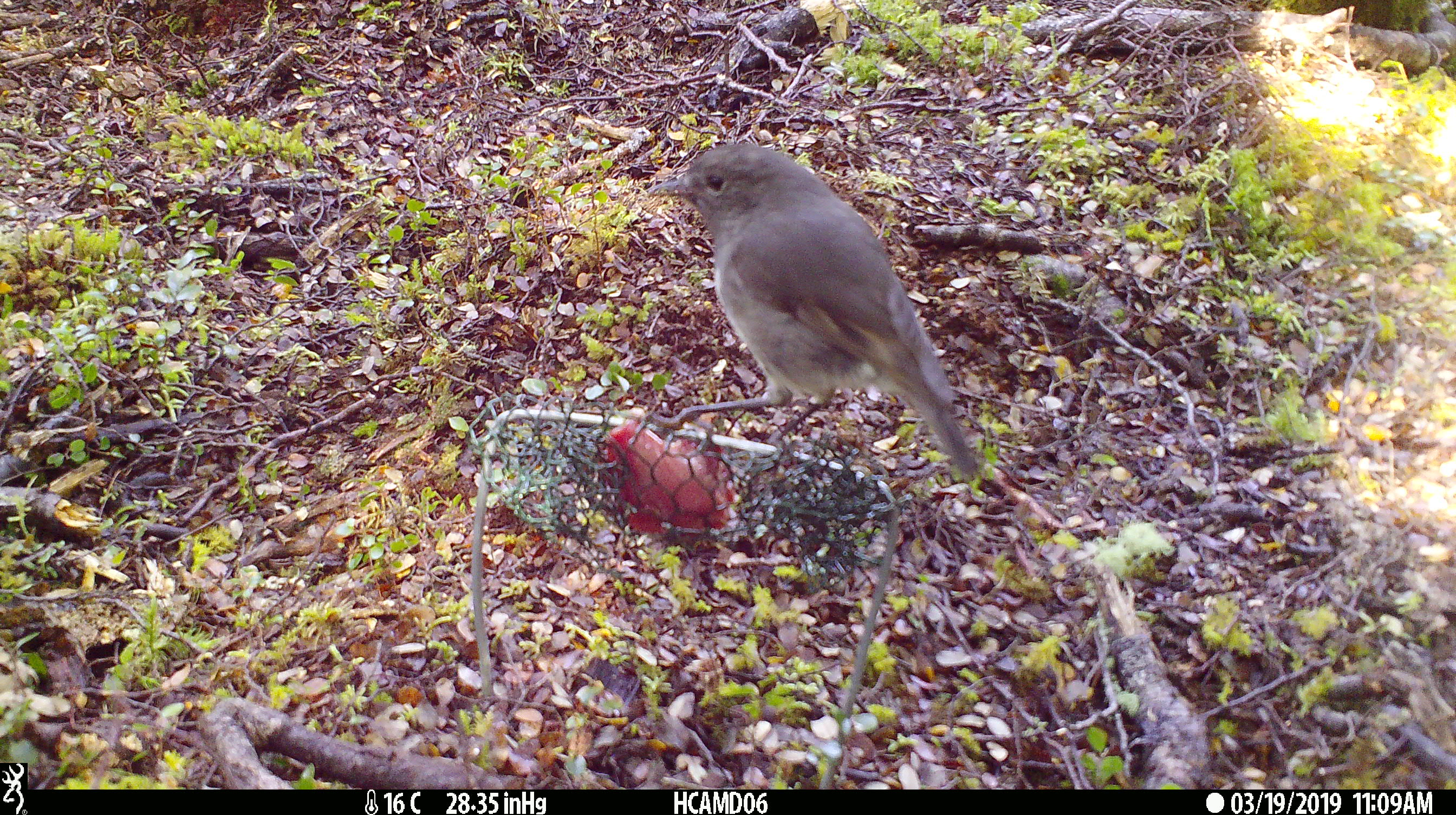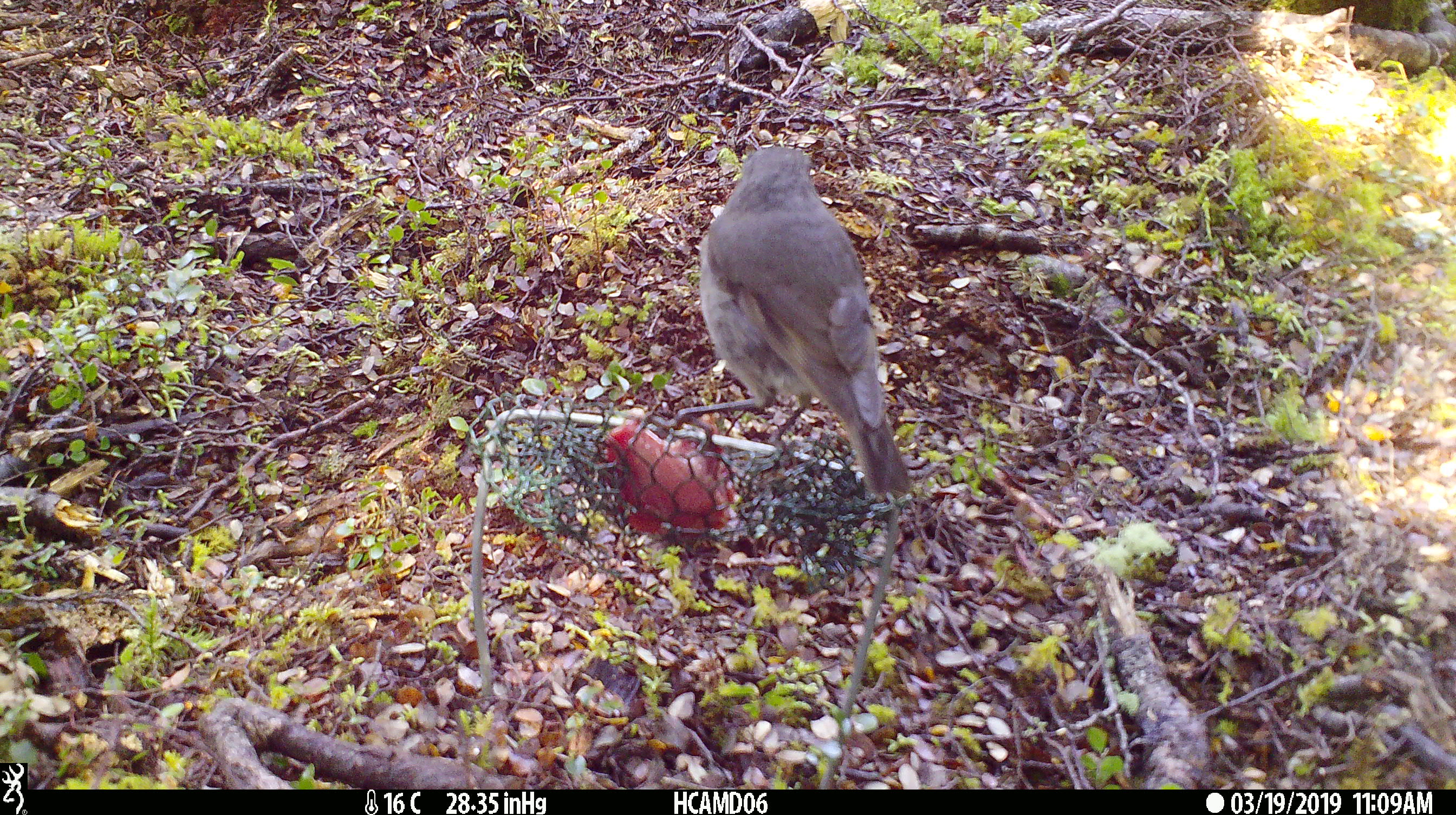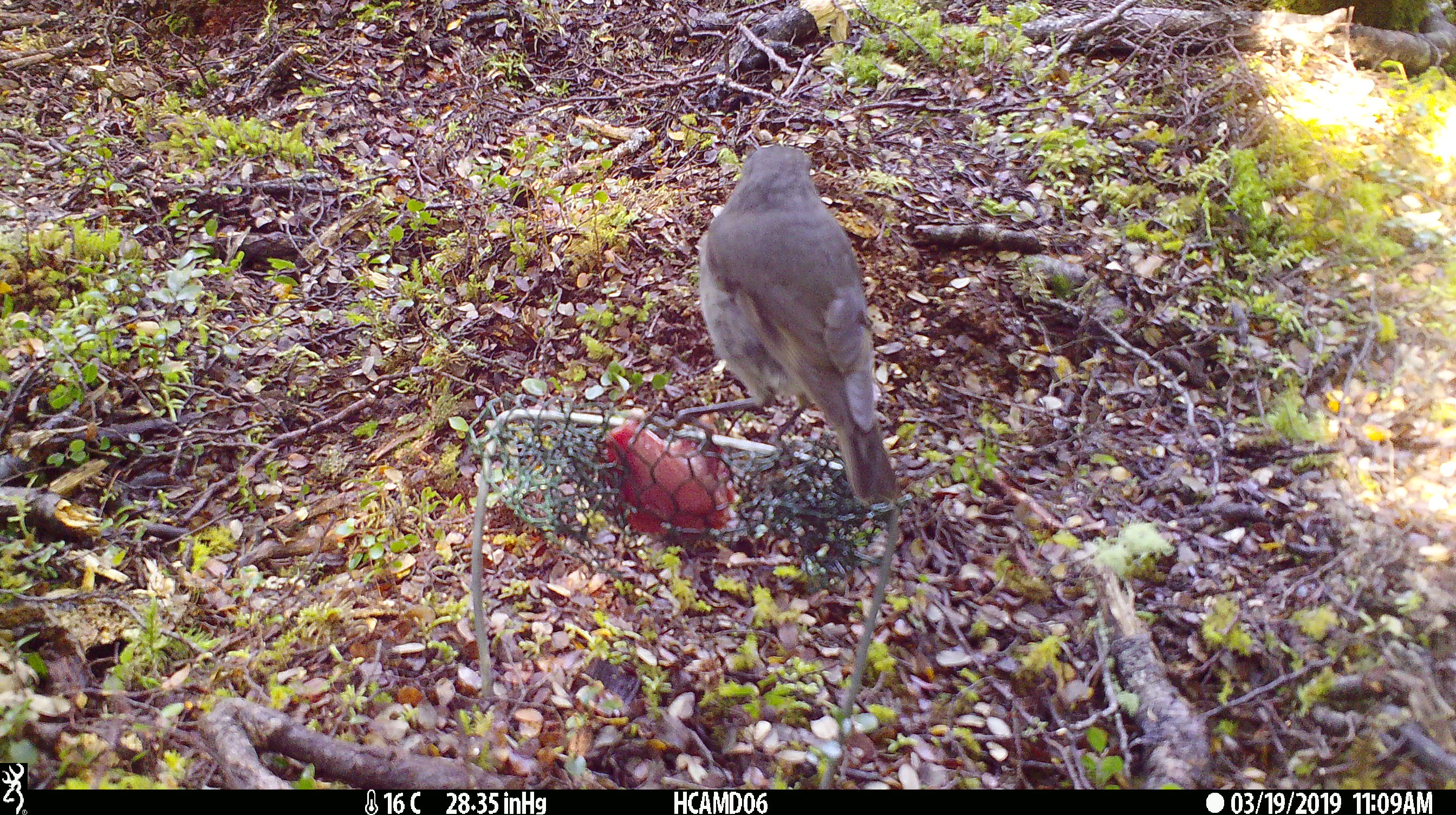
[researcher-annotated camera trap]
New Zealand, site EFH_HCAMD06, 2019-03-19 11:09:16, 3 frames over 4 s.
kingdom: Animalia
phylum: Chordata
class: Aves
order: Passeriformes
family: Petroicidae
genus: Petroica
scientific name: Petroica australis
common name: new zealand robin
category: robin